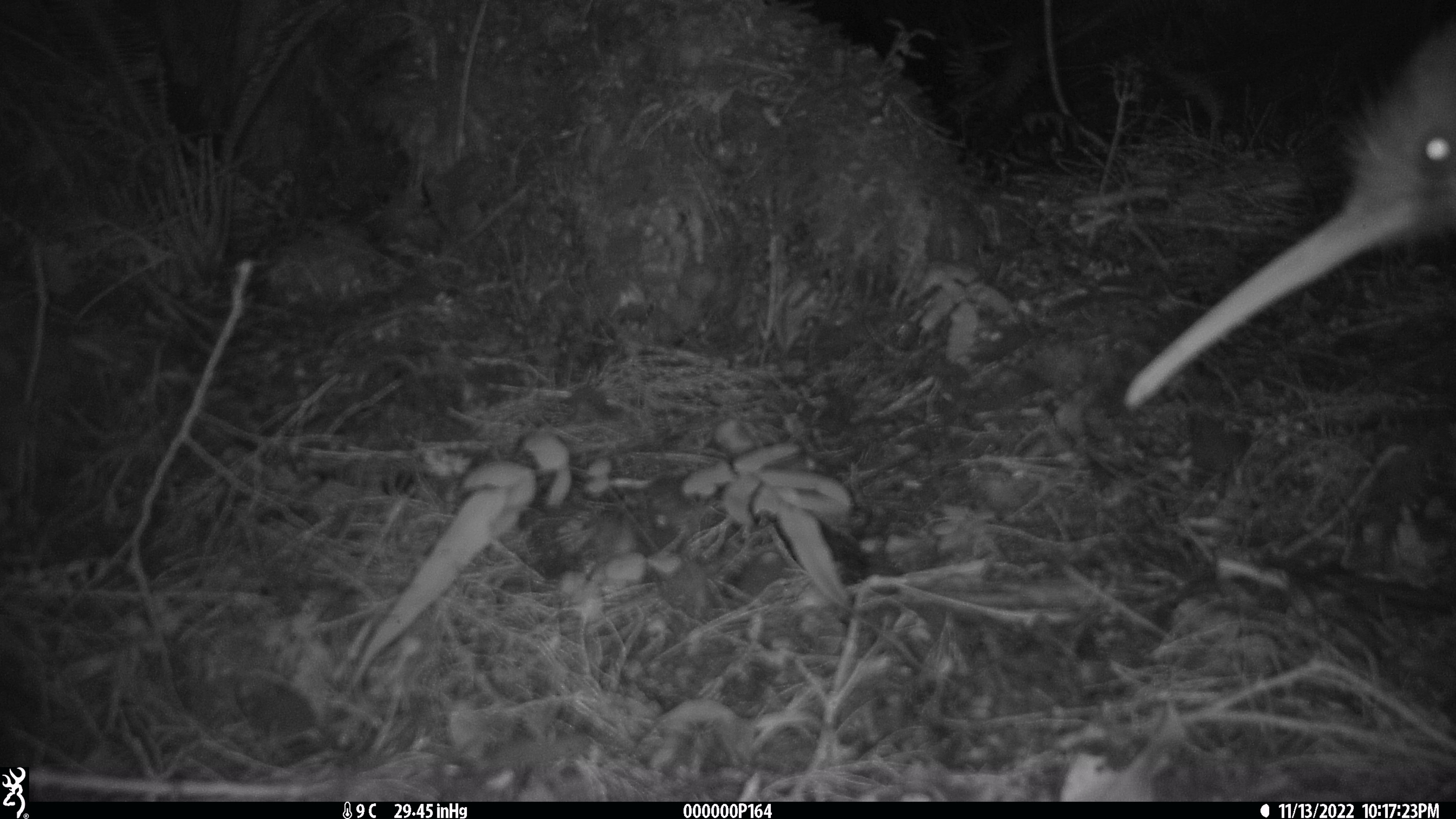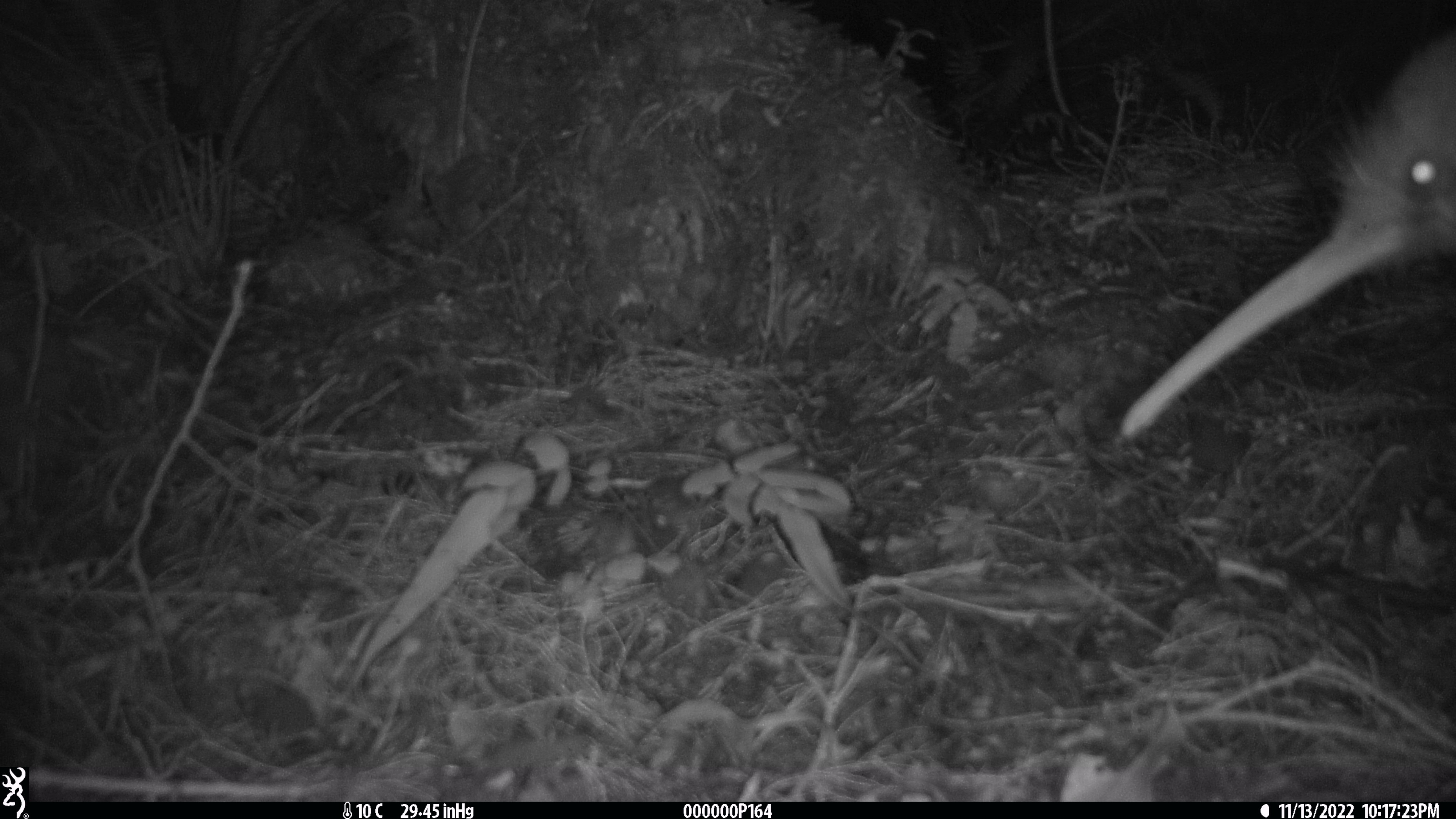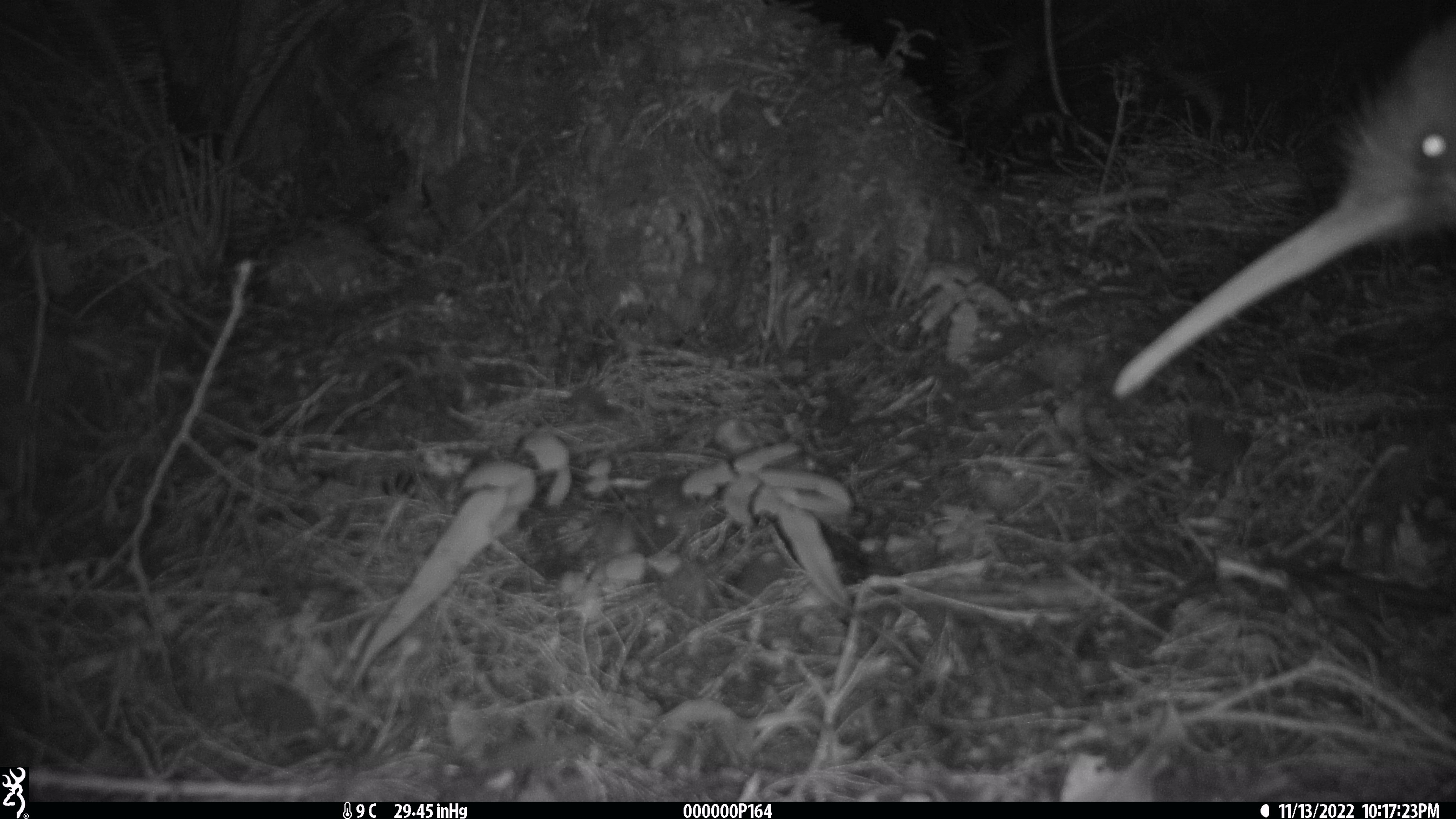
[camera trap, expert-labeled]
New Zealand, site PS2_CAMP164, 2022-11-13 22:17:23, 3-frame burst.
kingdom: Animalia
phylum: Chordata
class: Aves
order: Apterygiformes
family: Apterygidae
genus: Apteryx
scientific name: Apteryx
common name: kiwi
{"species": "kiwi (Apteryx)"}